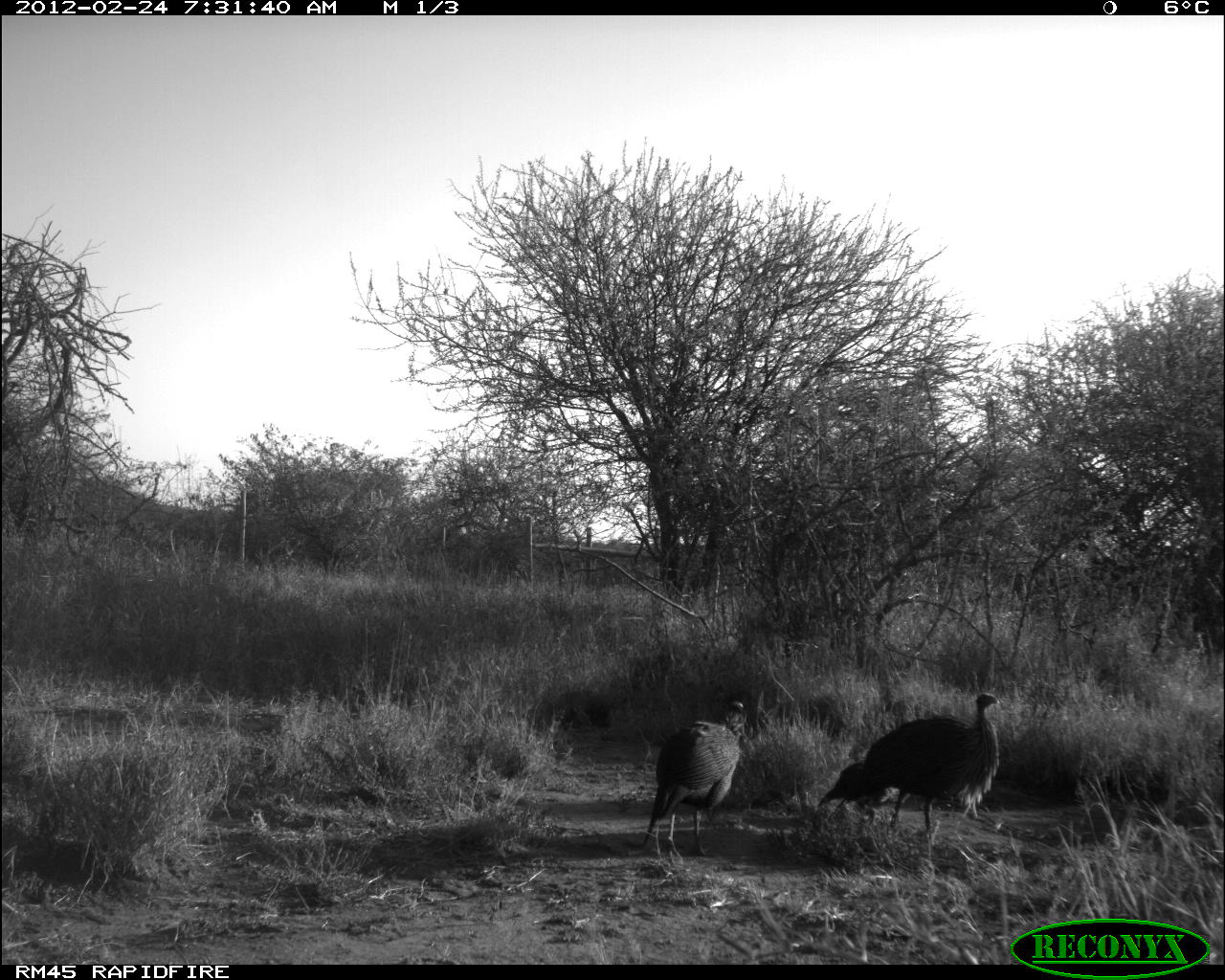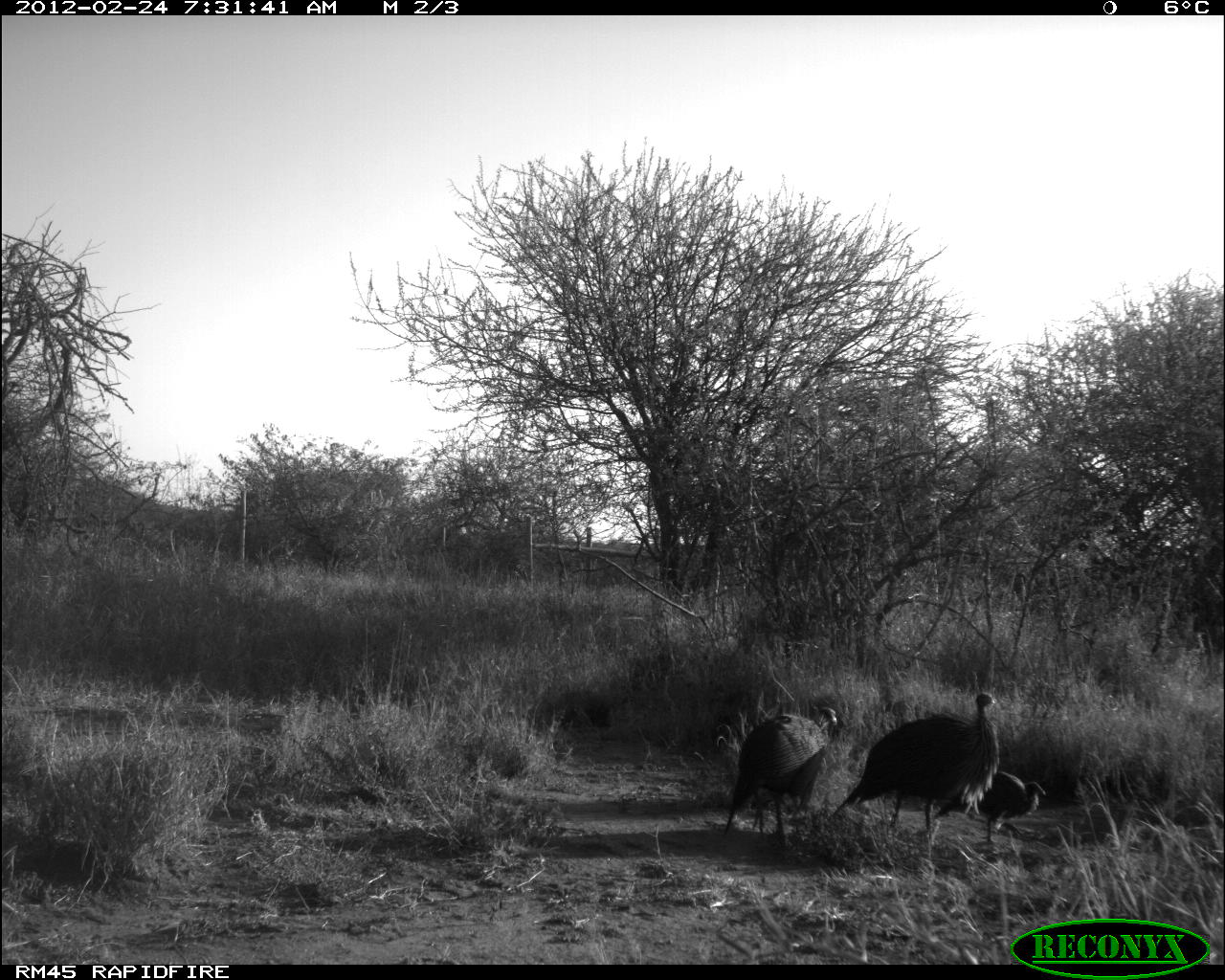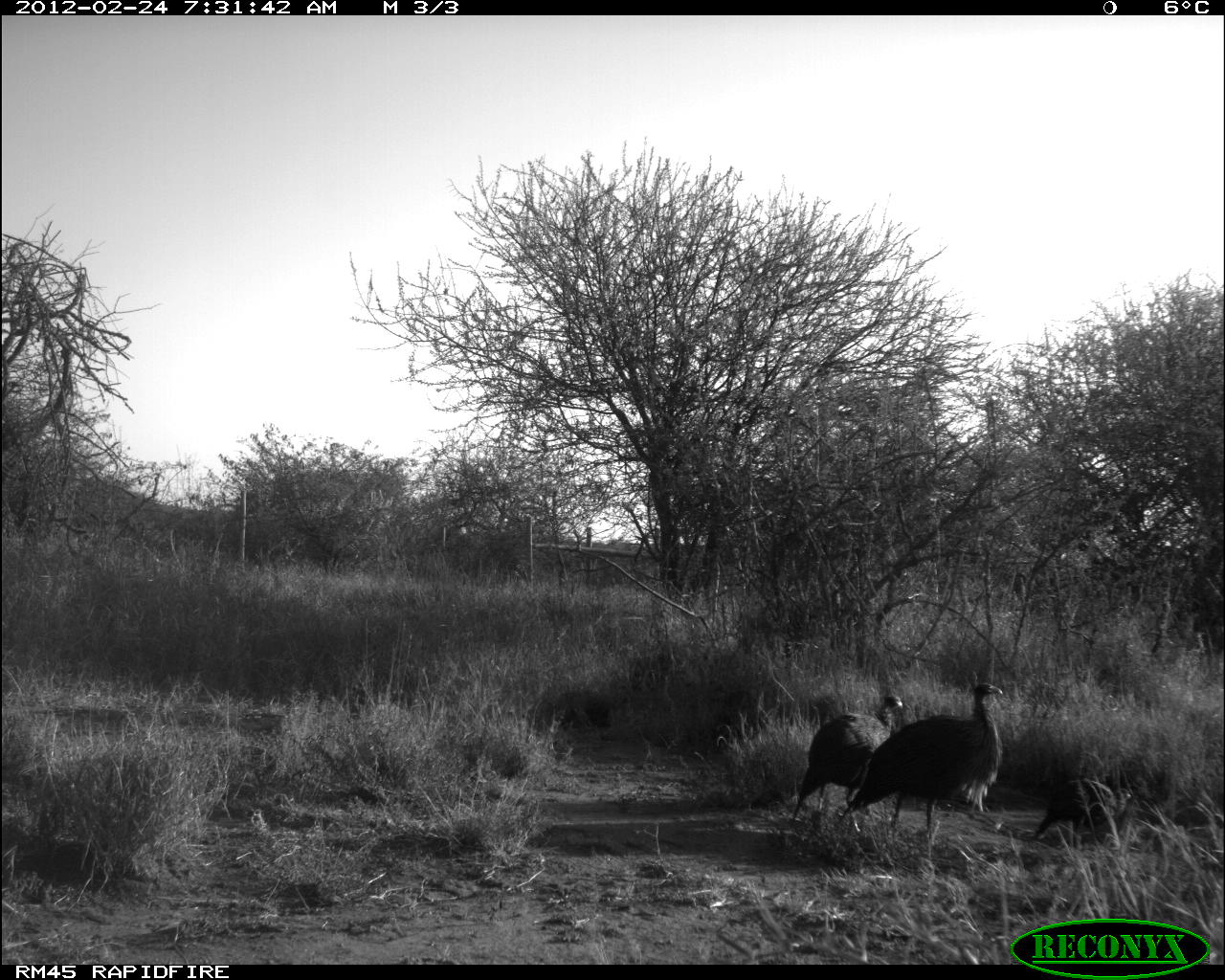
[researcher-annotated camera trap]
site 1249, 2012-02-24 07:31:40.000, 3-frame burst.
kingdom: Animalia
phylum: Chordata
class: Aves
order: Galliformes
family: Numididae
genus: Acryllium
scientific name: Acryllium vulturinum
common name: vulturine guineafowl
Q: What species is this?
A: Acryllium vulturinum (vulturine guineafowl).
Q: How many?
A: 3.